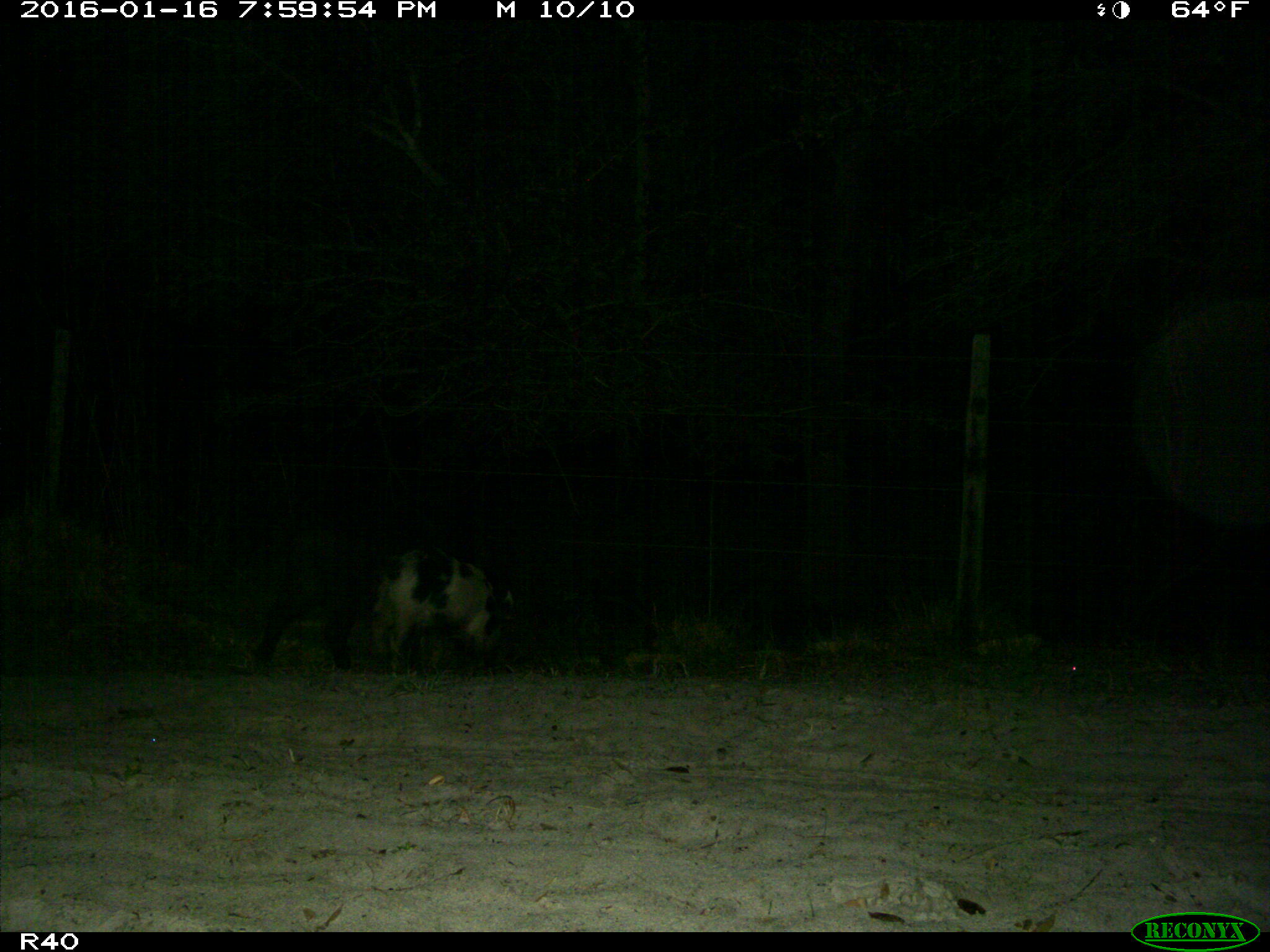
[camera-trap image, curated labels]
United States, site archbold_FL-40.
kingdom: Animalia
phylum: Chordata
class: Mammalia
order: Artiodactyla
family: Suidae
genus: Sus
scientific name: Sus scrofa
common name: wild boar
Sus scrofa (wild boar).